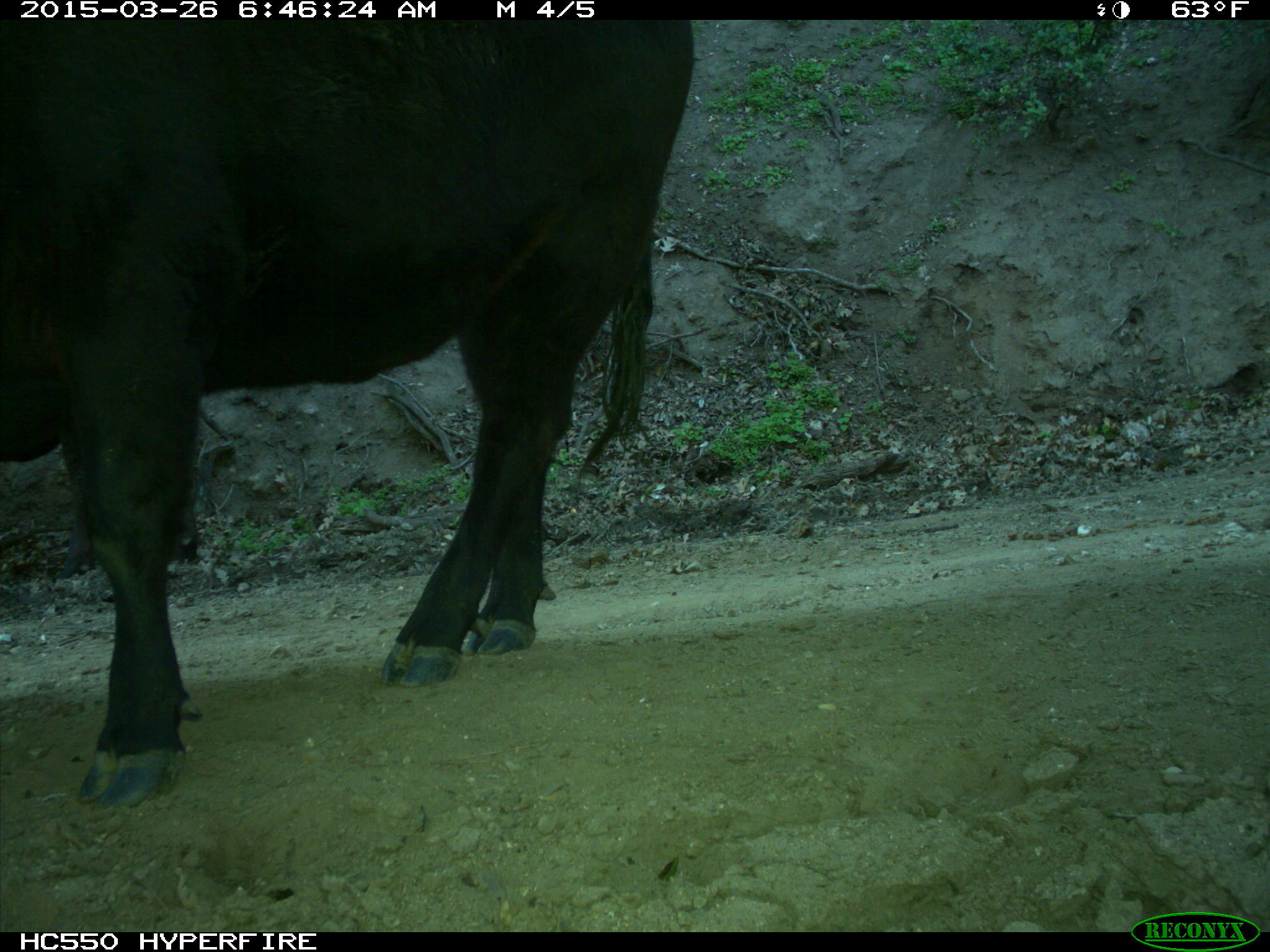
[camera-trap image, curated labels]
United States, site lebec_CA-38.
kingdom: Animalia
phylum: Chordata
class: Mammalia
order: Artiodactyla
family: Bovidae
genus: Bos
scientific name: Bos taurus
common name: domestic cow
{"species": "Bos taurus (domestic cow)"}